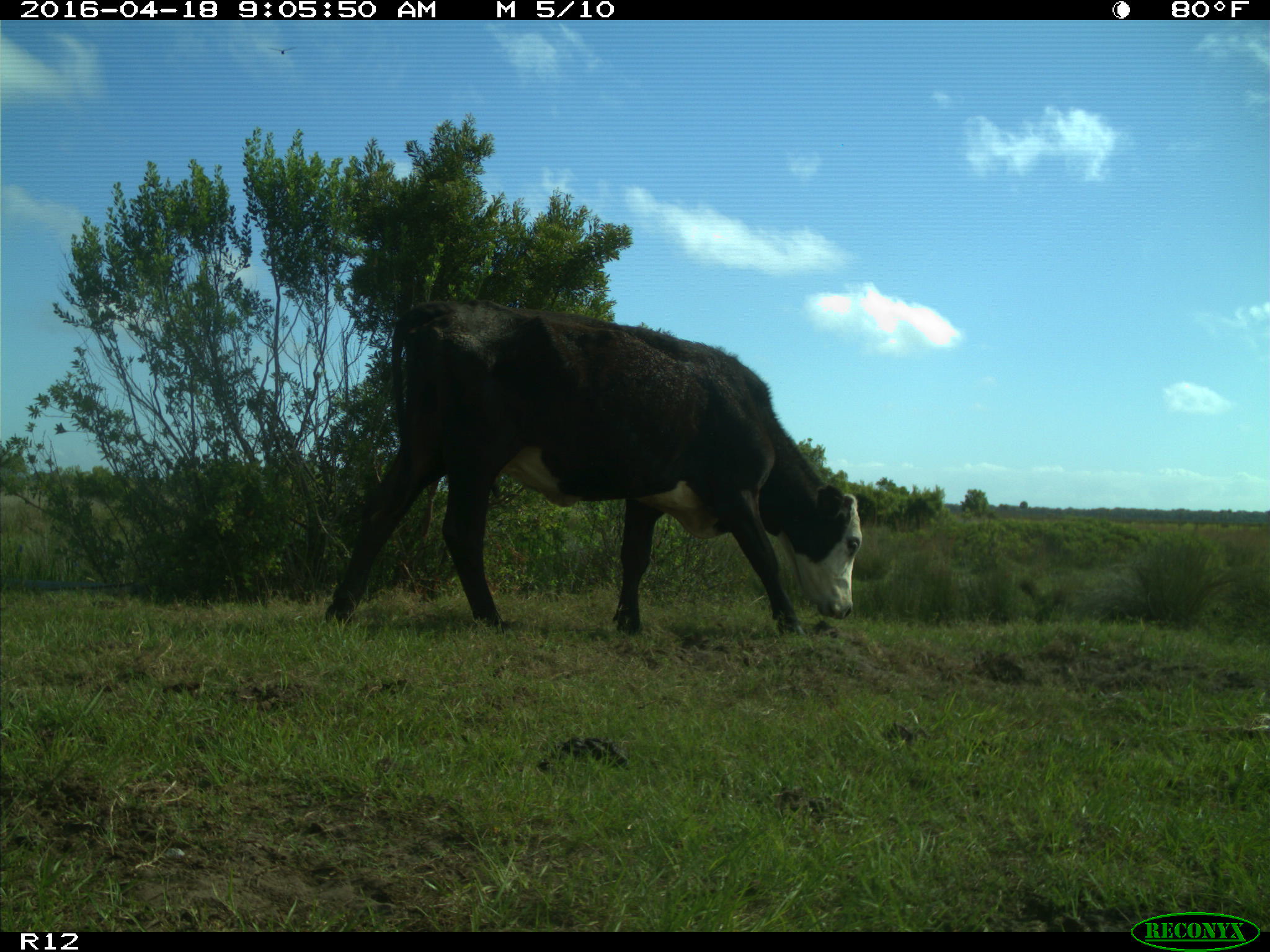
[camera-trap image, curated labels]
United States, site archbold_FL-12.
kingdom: Animalia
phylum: Chordata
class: Mammalia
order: Artiodactyla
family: Bovidae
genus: Bos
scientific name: Bos taurus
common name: domestic cow